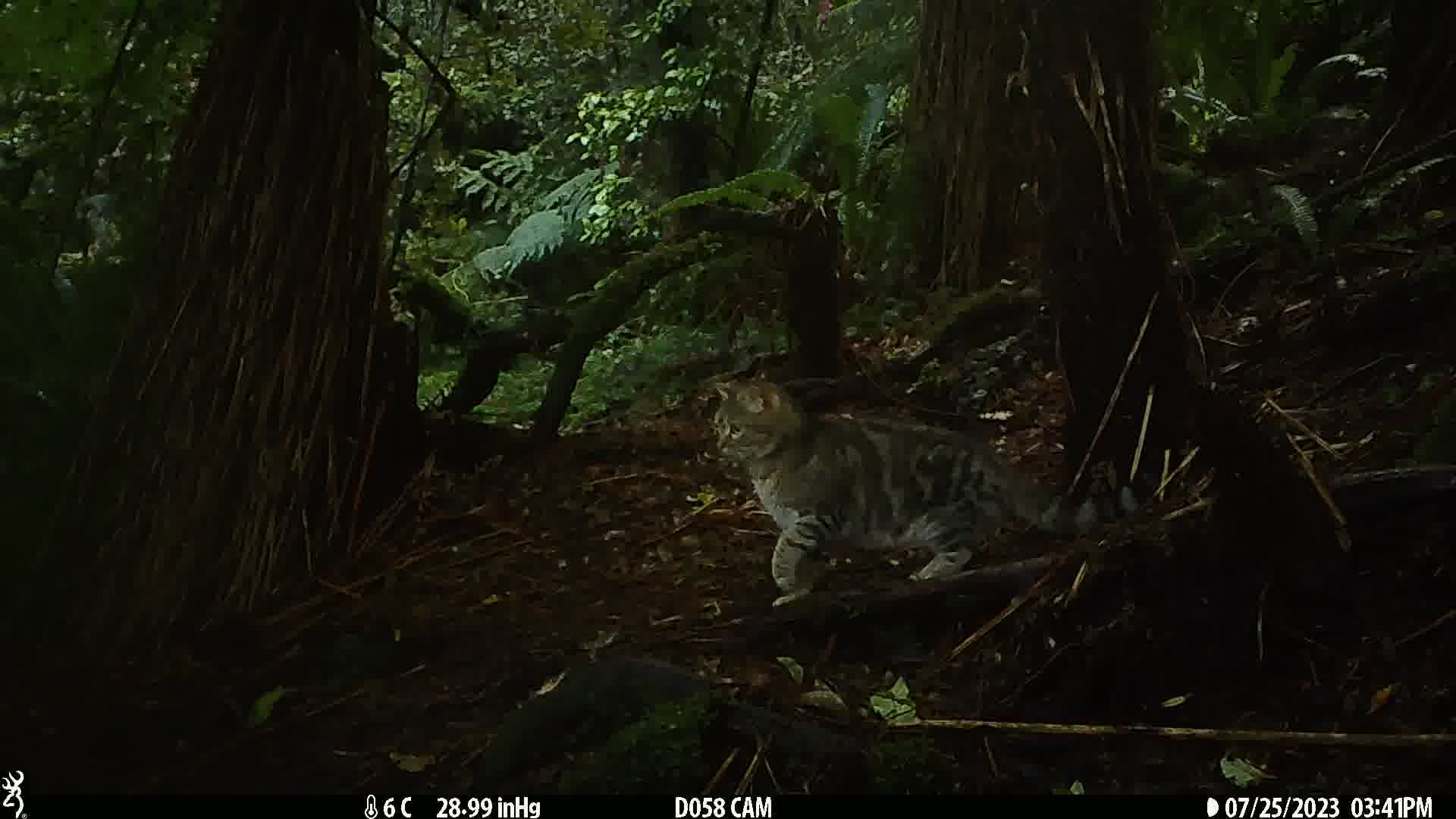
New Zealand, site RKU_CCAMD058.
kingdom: Animalia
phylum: Chordata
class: Mammalia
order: Carnivora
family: Felidae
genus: Felis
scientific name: Felis catus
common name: domestic cat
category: cat